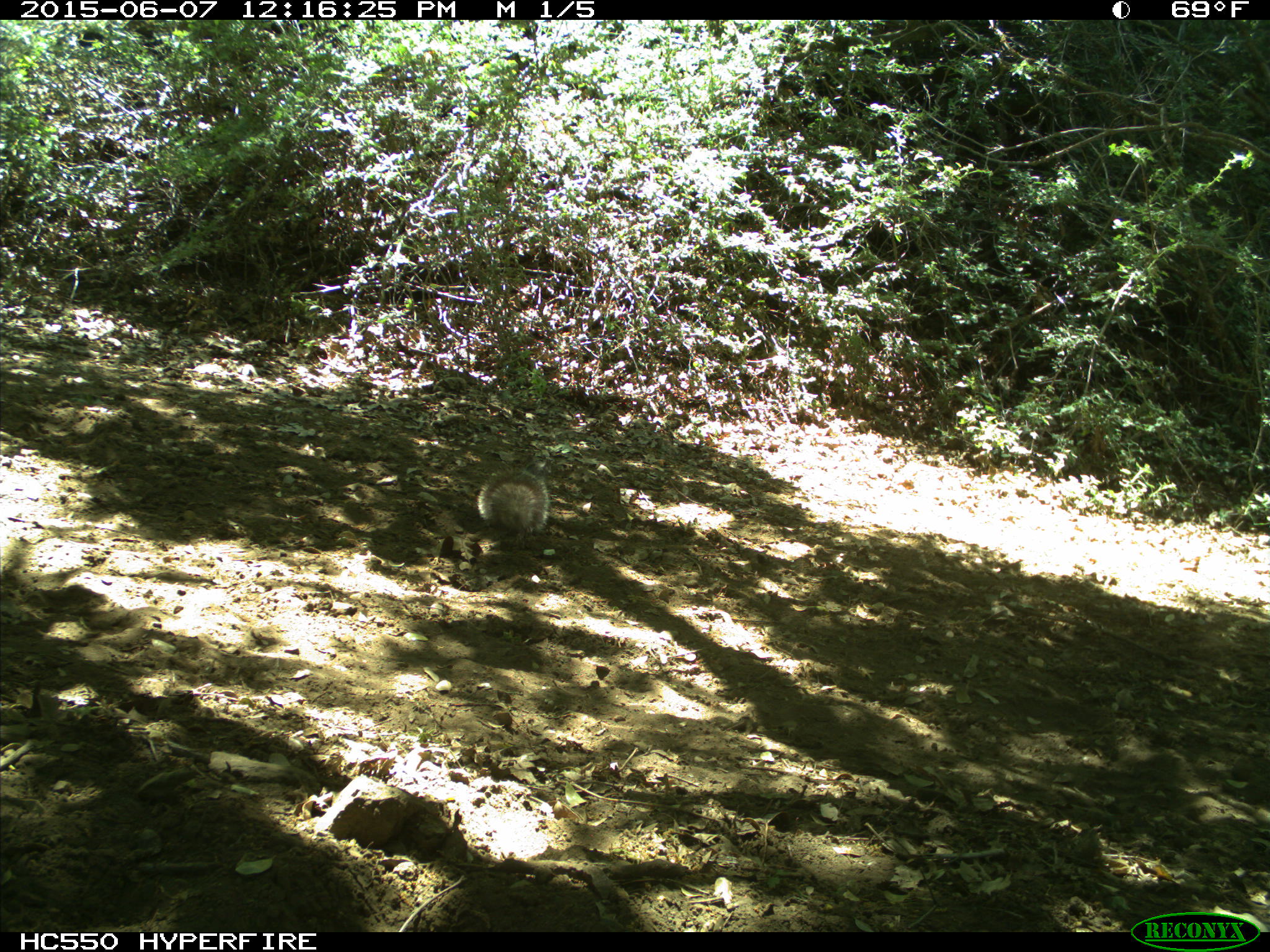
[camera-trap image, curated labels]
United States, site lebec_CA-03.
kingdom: Animalia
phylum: Chordata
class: Mammalia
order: Rodentia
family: Sciuridae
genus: Sciurus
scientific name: Sciurus carolinensis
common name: eastern gray squirrel